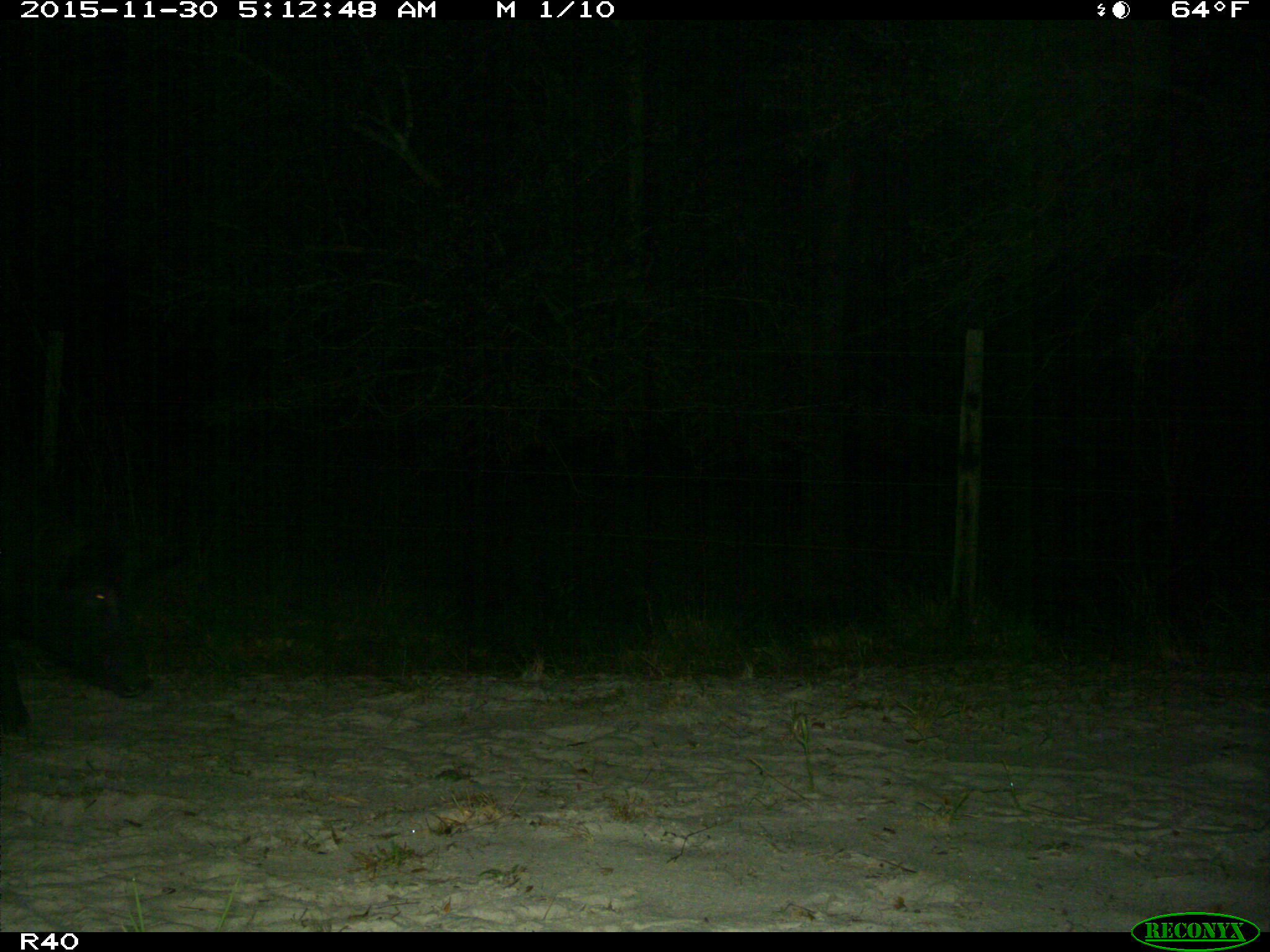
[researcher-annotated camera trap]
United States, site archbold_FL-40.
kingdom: Animalia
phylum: Chordata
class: Mammalia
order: Artiodactyla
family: Suidae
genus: Sus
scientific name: Sus scrofa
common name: wild boar